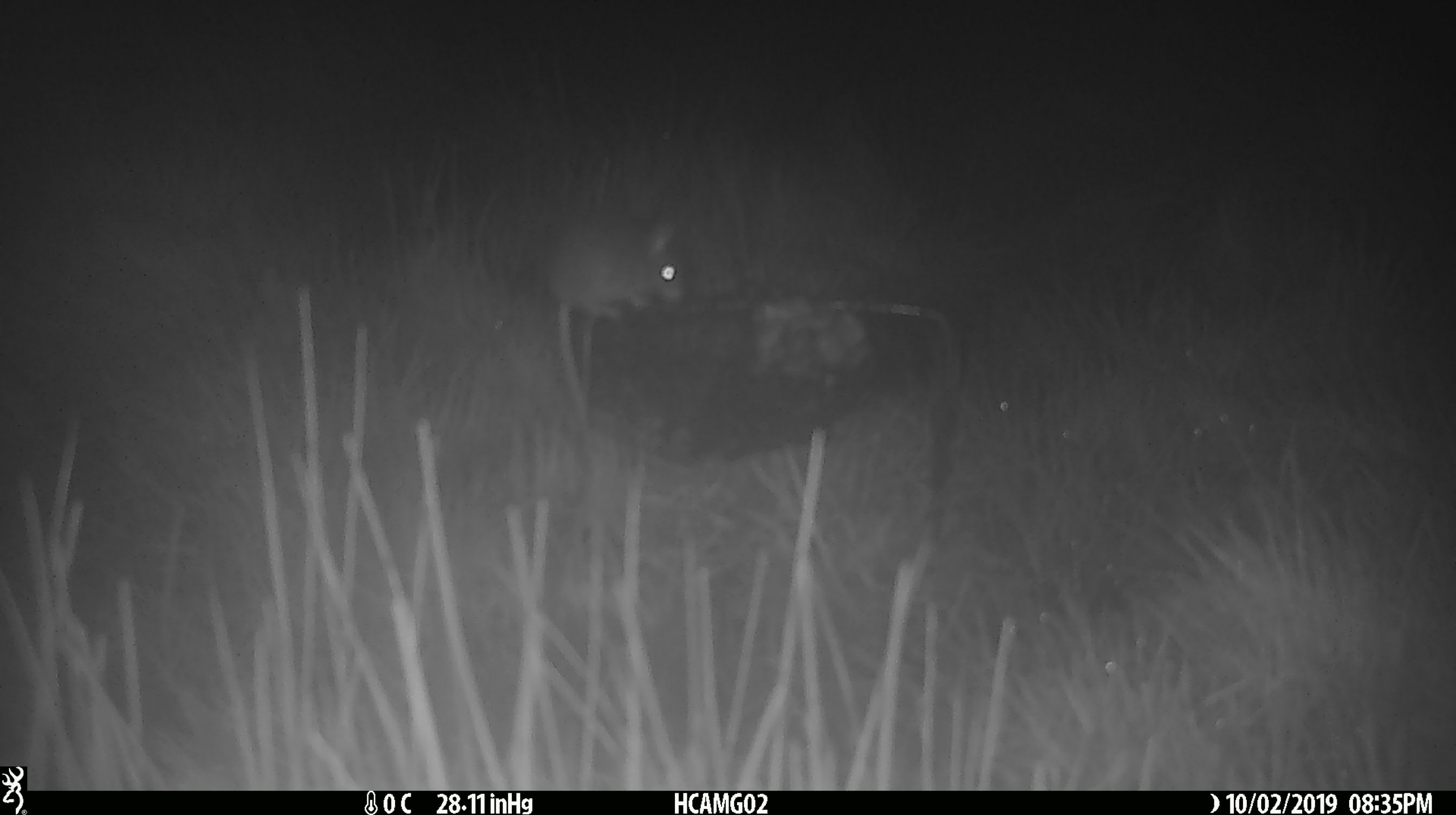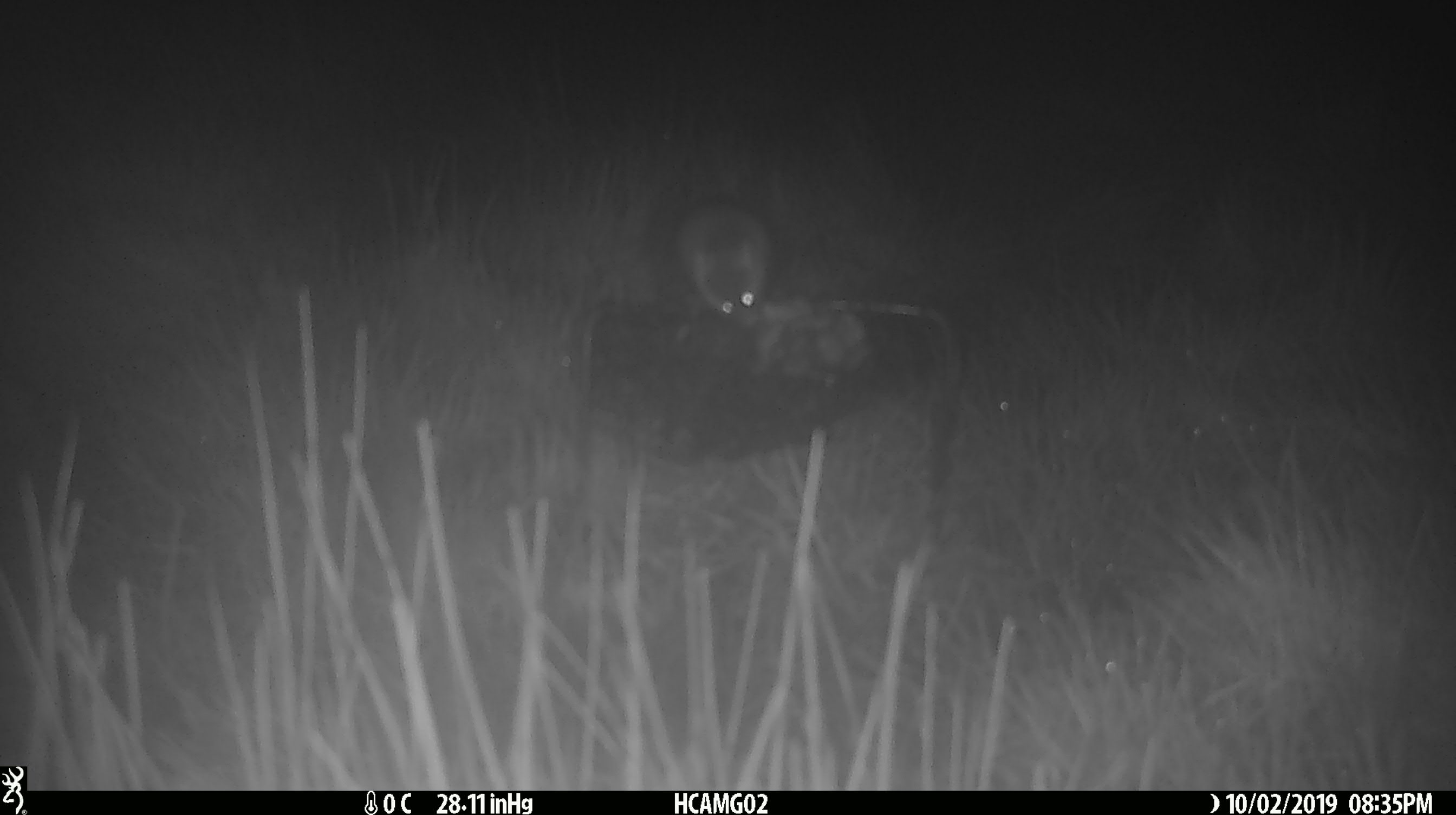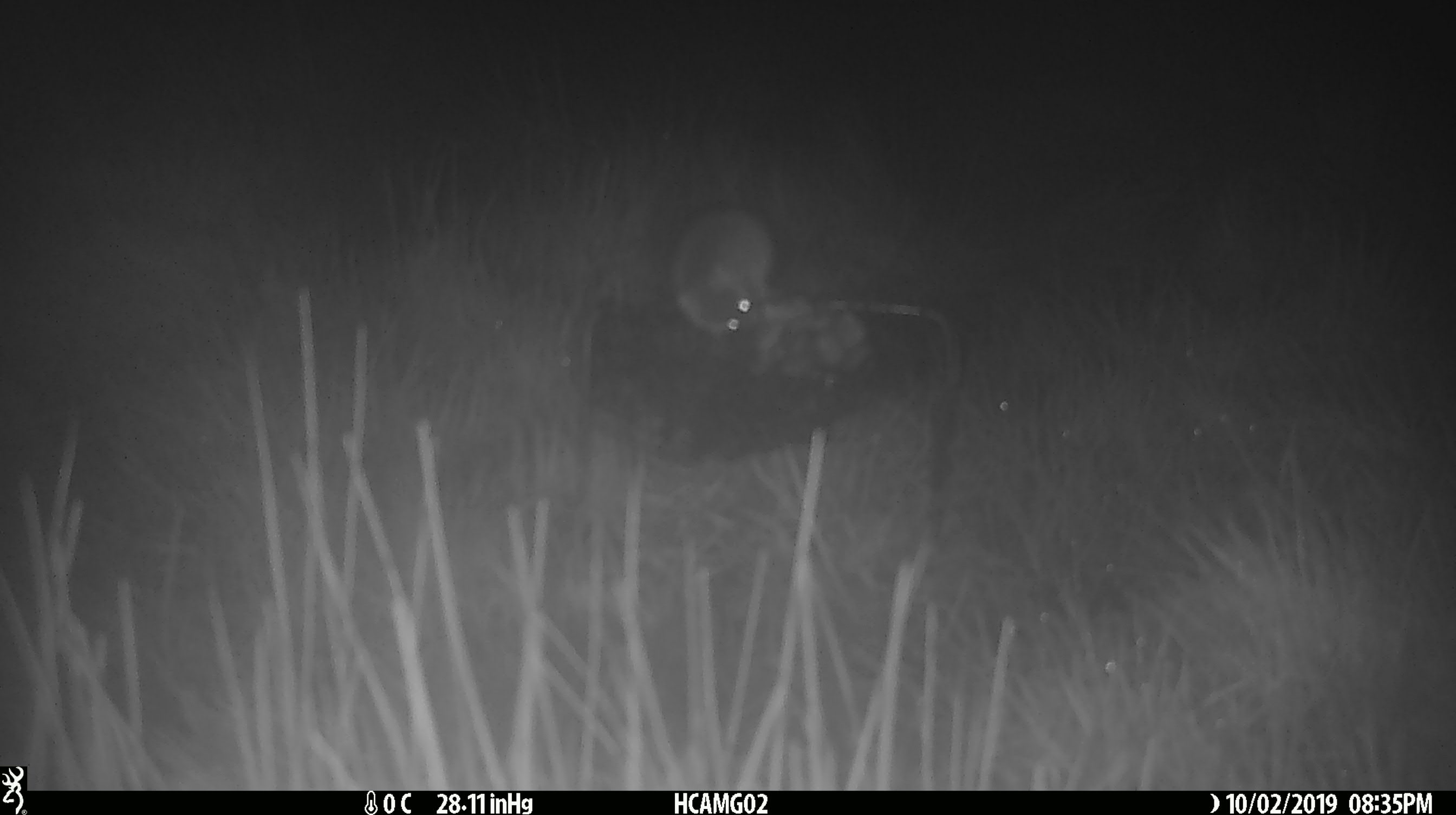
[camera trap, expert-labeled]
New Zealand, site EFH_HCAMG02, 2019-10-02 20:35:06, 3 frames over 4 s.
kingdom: Animalia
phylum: Chordata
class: Mammalia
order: Rodentia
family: Muridae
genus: Mus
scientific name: Mus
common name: mouse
Mouse (Mus).